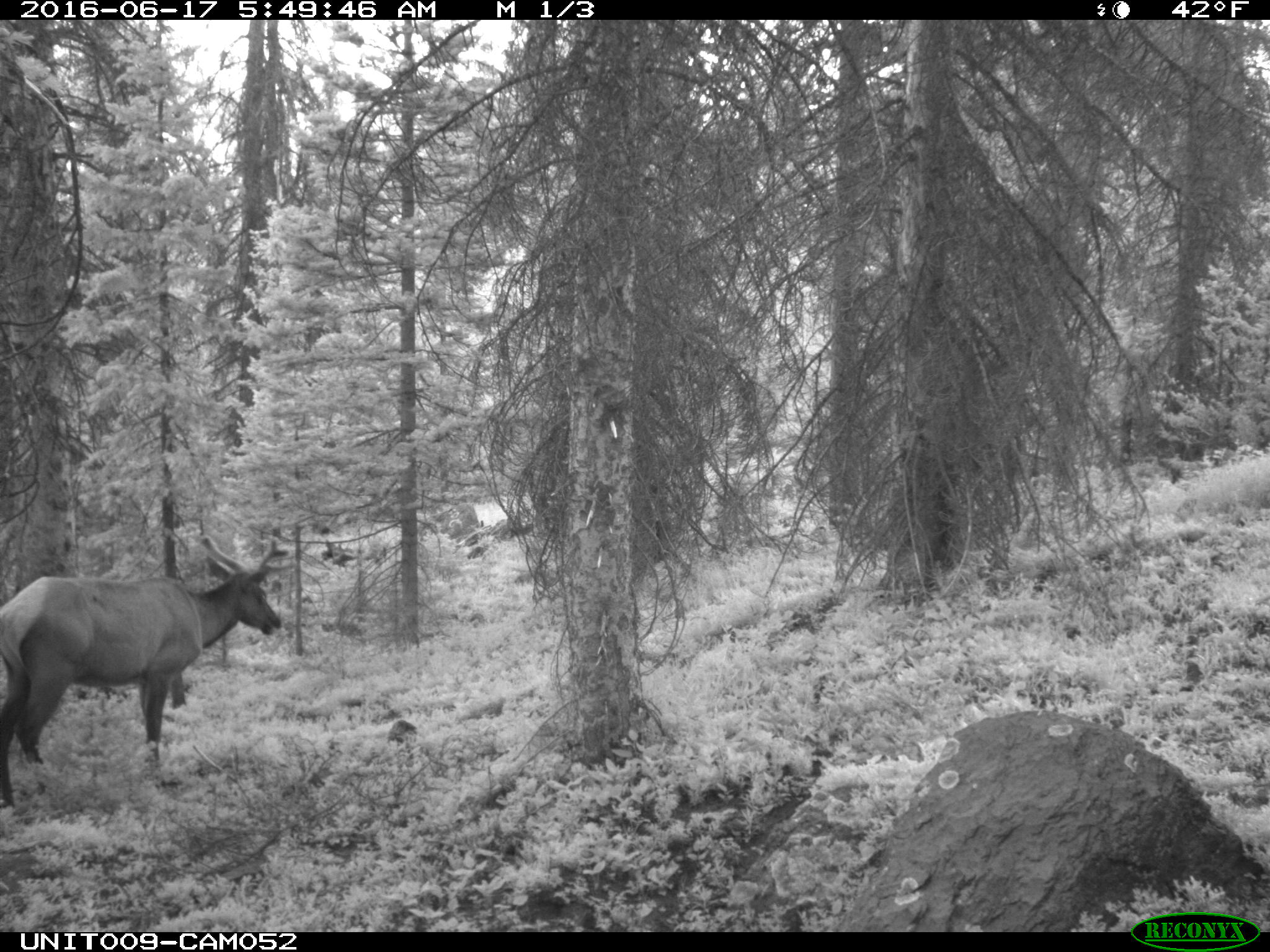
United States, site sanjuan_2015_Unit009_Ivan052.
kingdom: Animalia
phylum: Chordata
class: Mammalia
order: Artiodactyla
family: Cervidae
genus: Cervus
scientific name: Cervus elaphus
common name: red deer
Cervus elaphus (red deer).